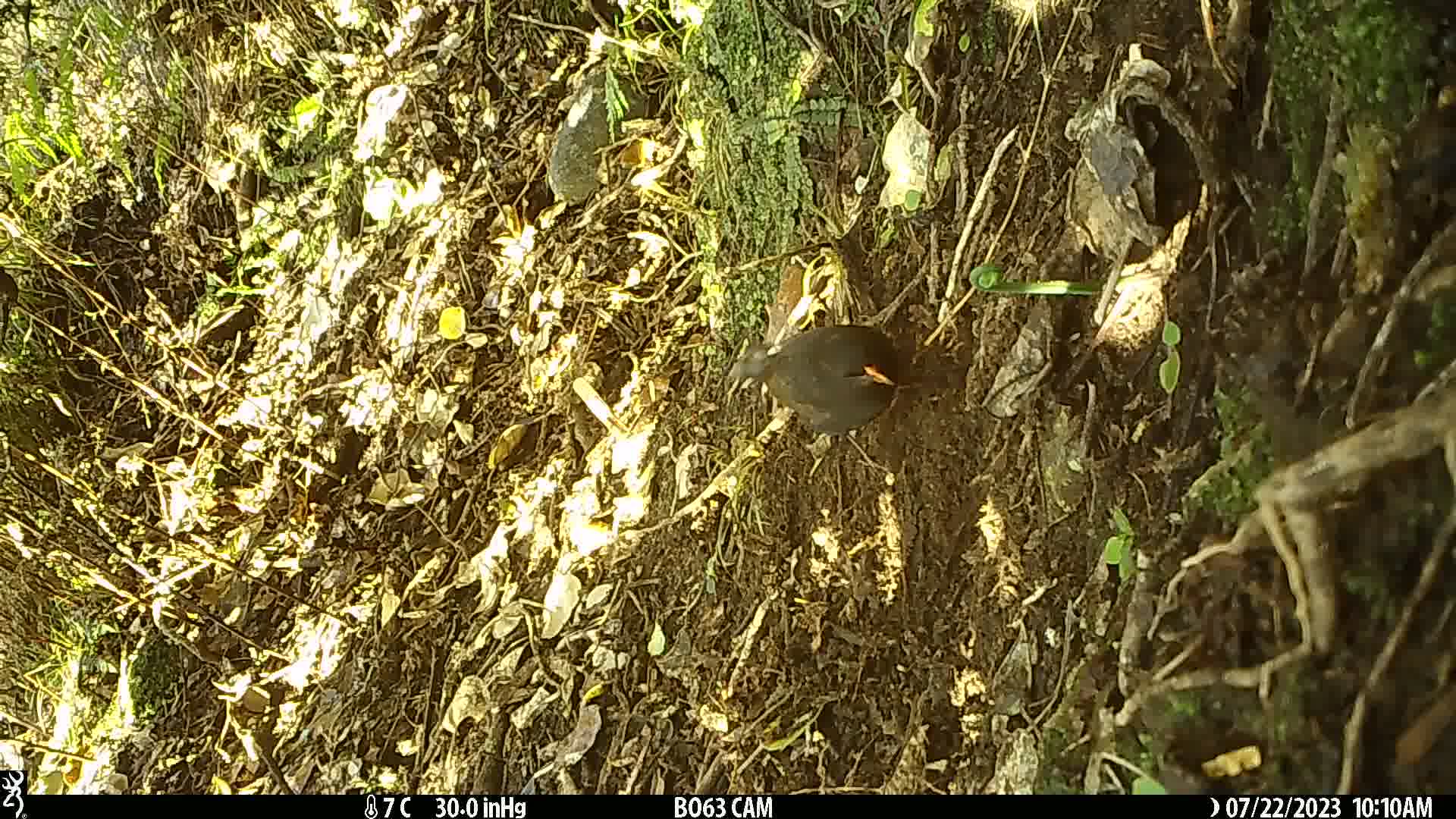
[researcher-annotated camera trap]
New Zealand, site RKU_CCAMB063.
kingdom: Animalia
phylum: Chordata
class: Aves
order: Passeriformes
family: Turdidae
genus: Turdus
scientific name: Turdus merula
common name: eurasian blackbird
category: blackbird